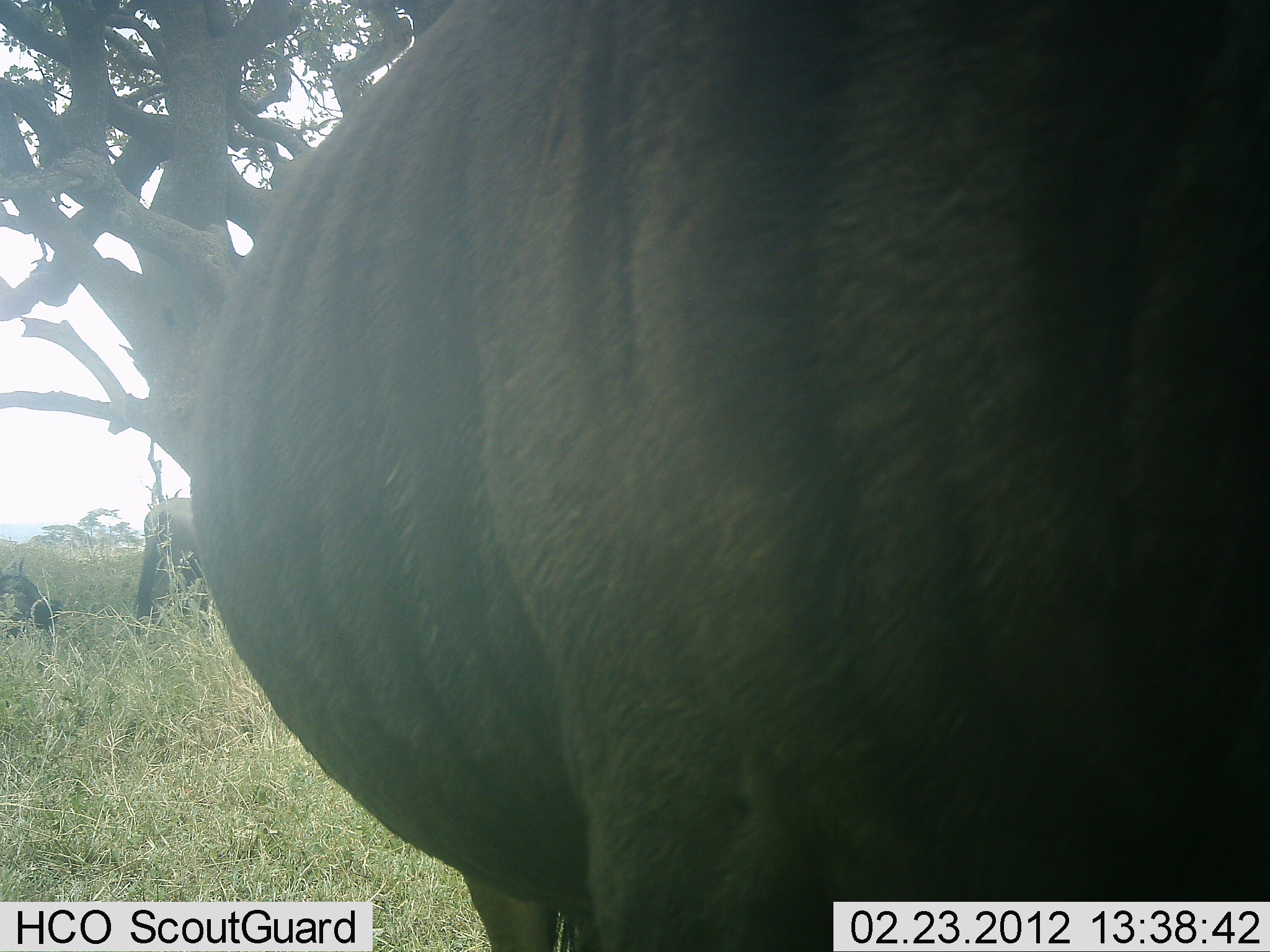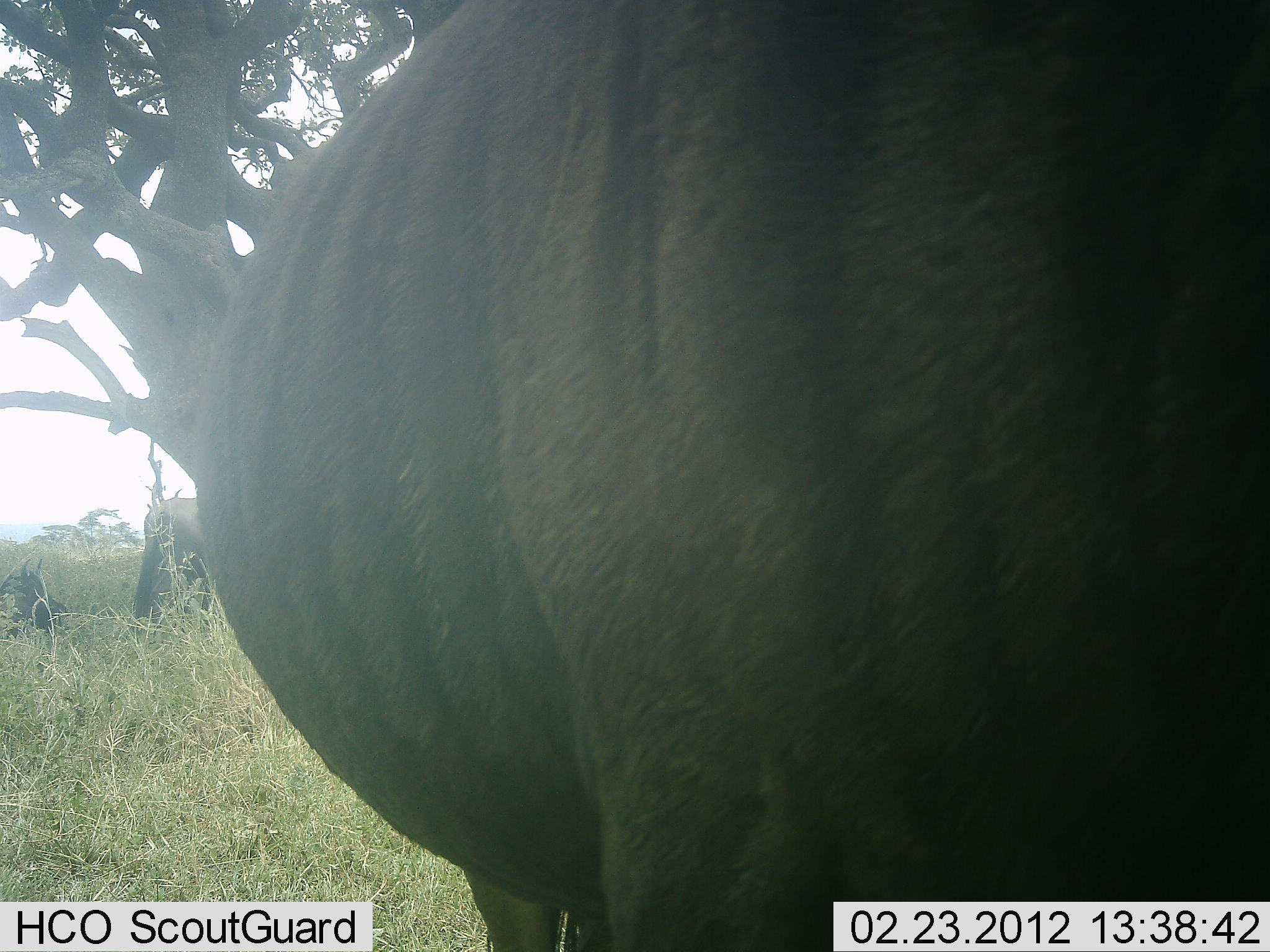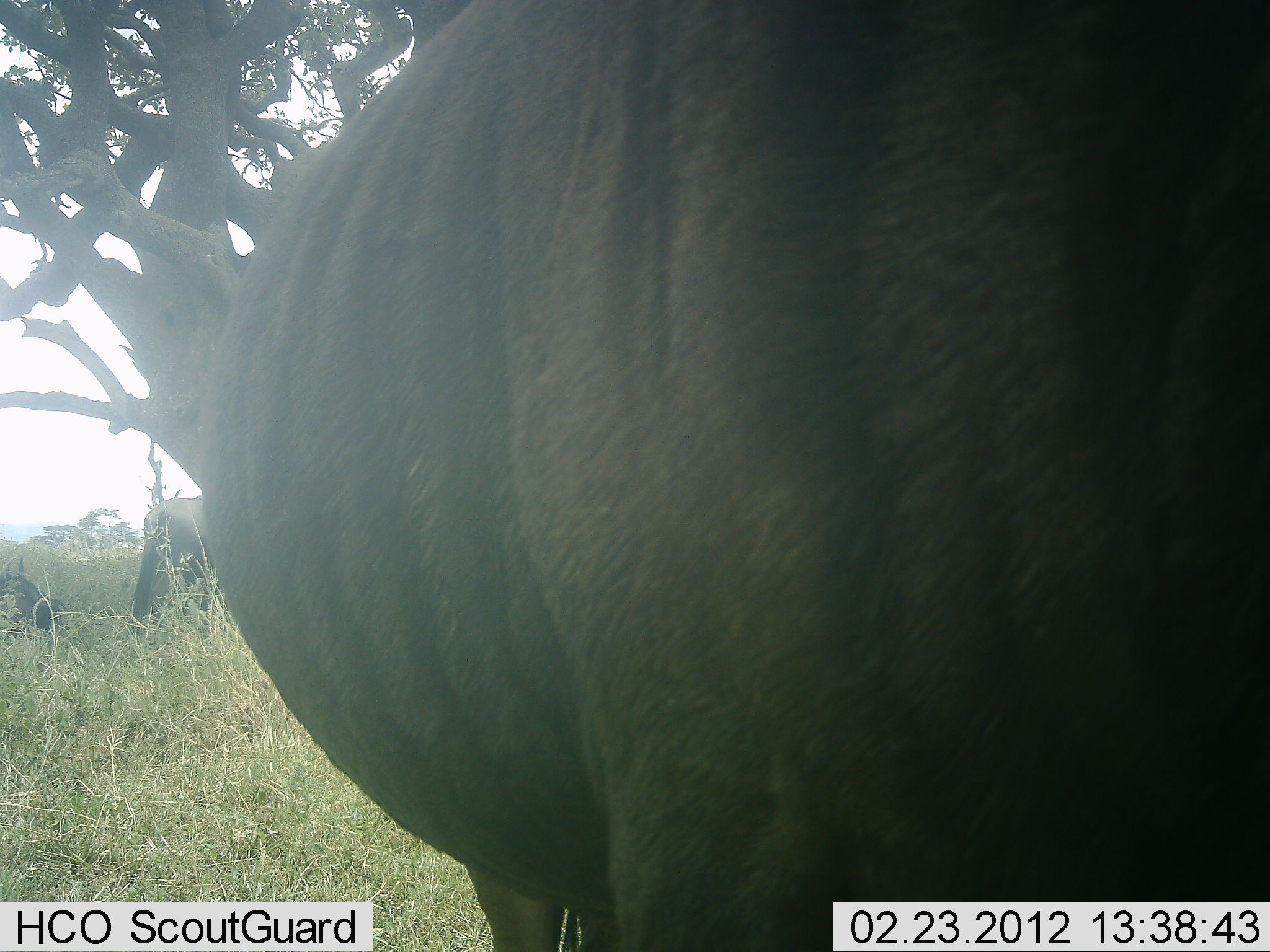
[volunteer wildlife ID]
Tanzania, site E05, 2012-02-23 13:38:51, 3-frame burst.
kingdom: Animalia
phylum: Chordata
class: Mammalia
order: Artiodactyla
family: Bovidae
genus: Connochaetes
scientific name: Connochaetes taurinus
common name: blue wildebeest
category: wildebeest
Wildebeest (blue wildebeest) (Connochaetes taurinus), count 3. Behavior (volunteer vote fractions): standing 94%, resting 50%, moving 0%, interacting 0%. Young present (vote fraction): 0%. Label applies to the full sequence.